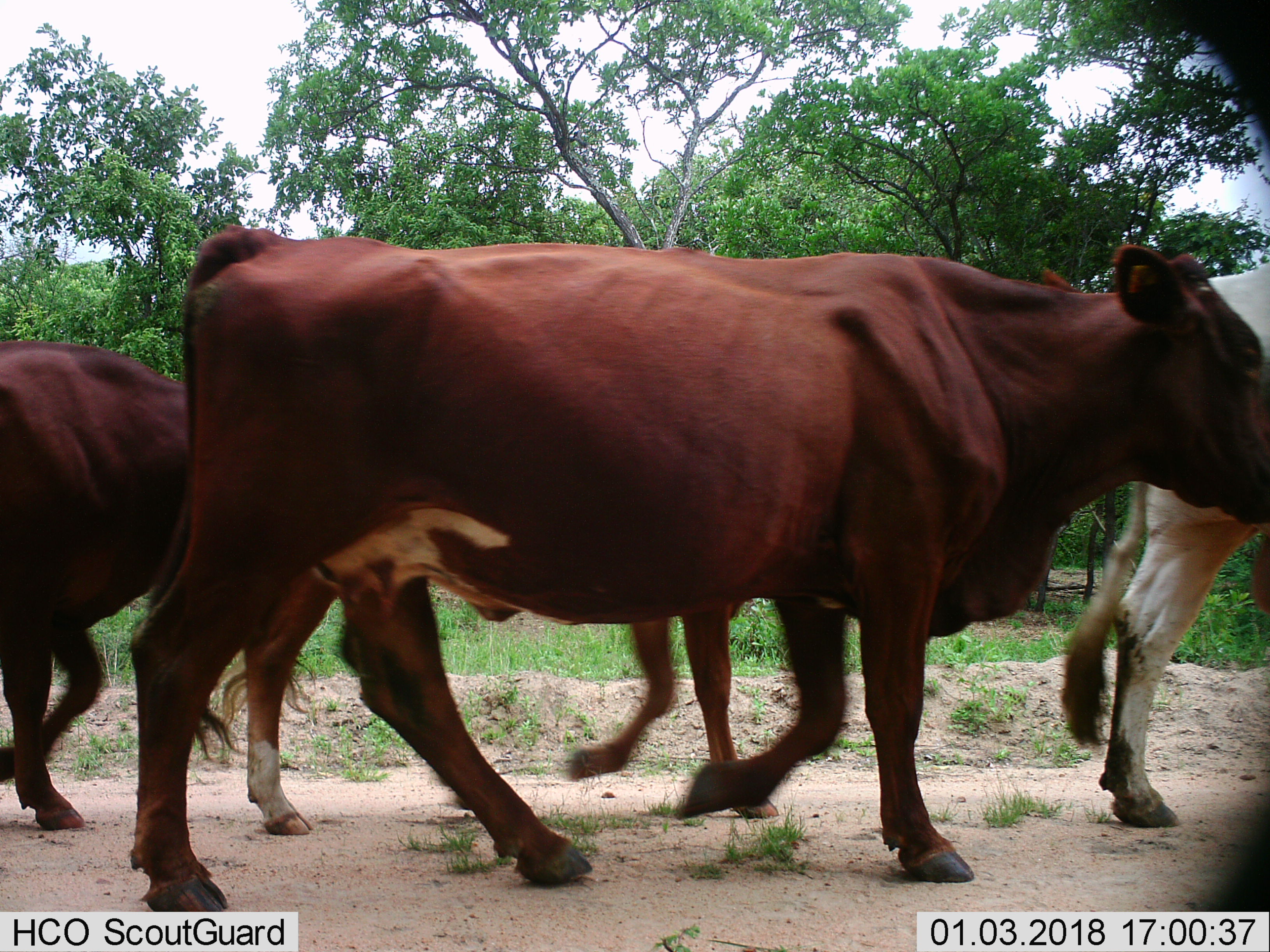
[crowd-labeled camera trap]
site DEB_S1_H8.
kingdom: Animalia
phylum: Chordata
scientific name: Vertebrata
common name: domestic animal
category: domesticanimal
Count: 4.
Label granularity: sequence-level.